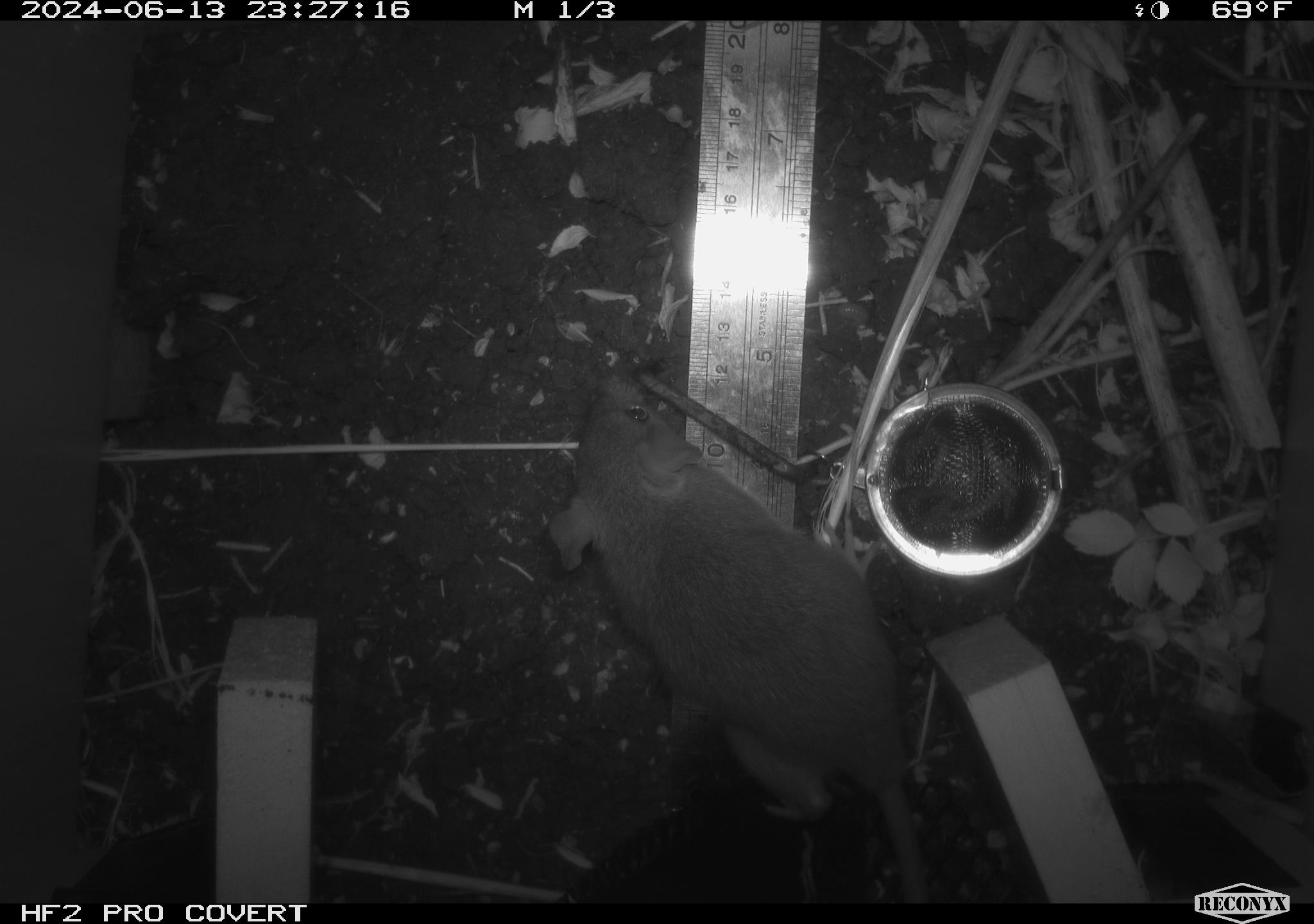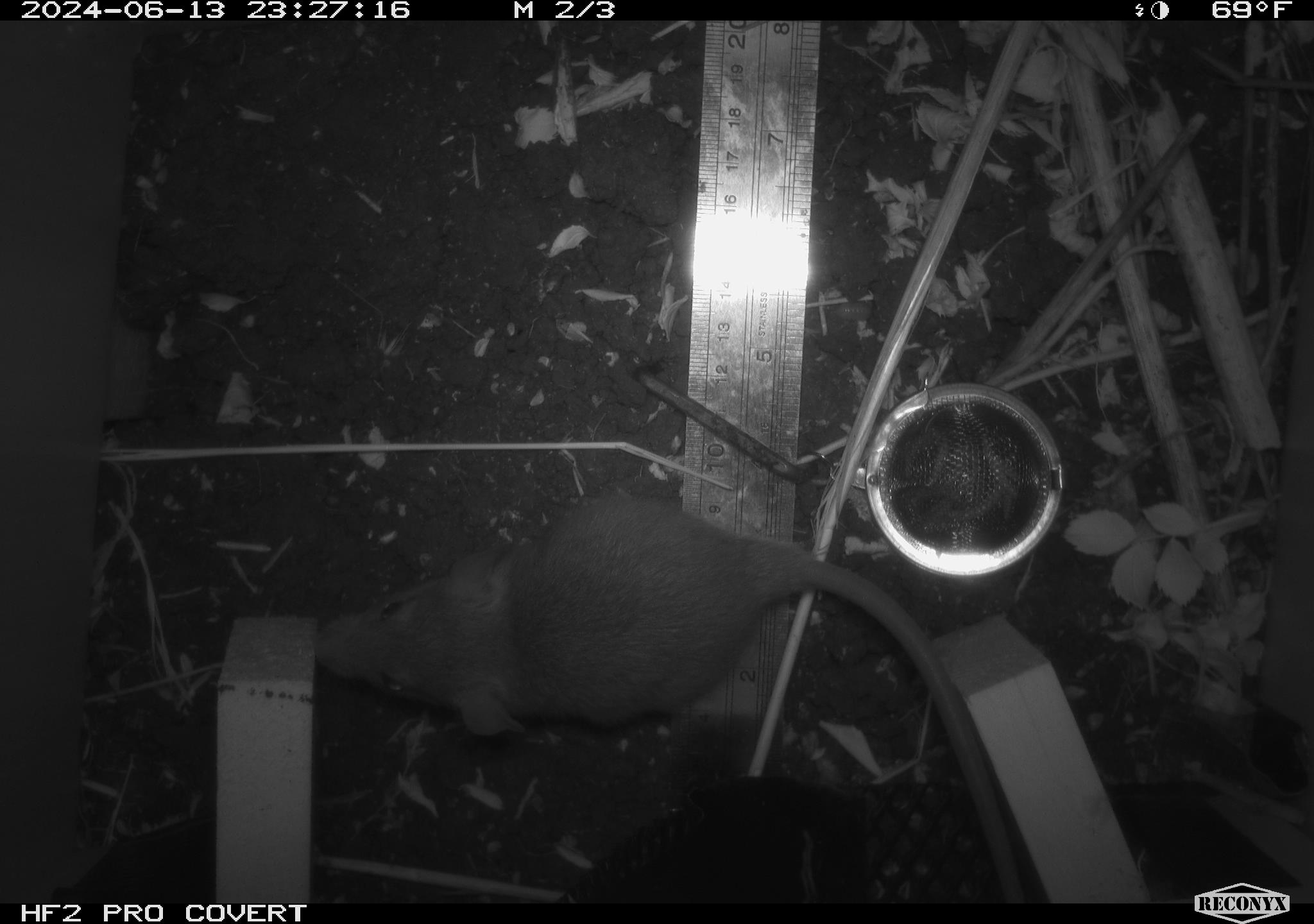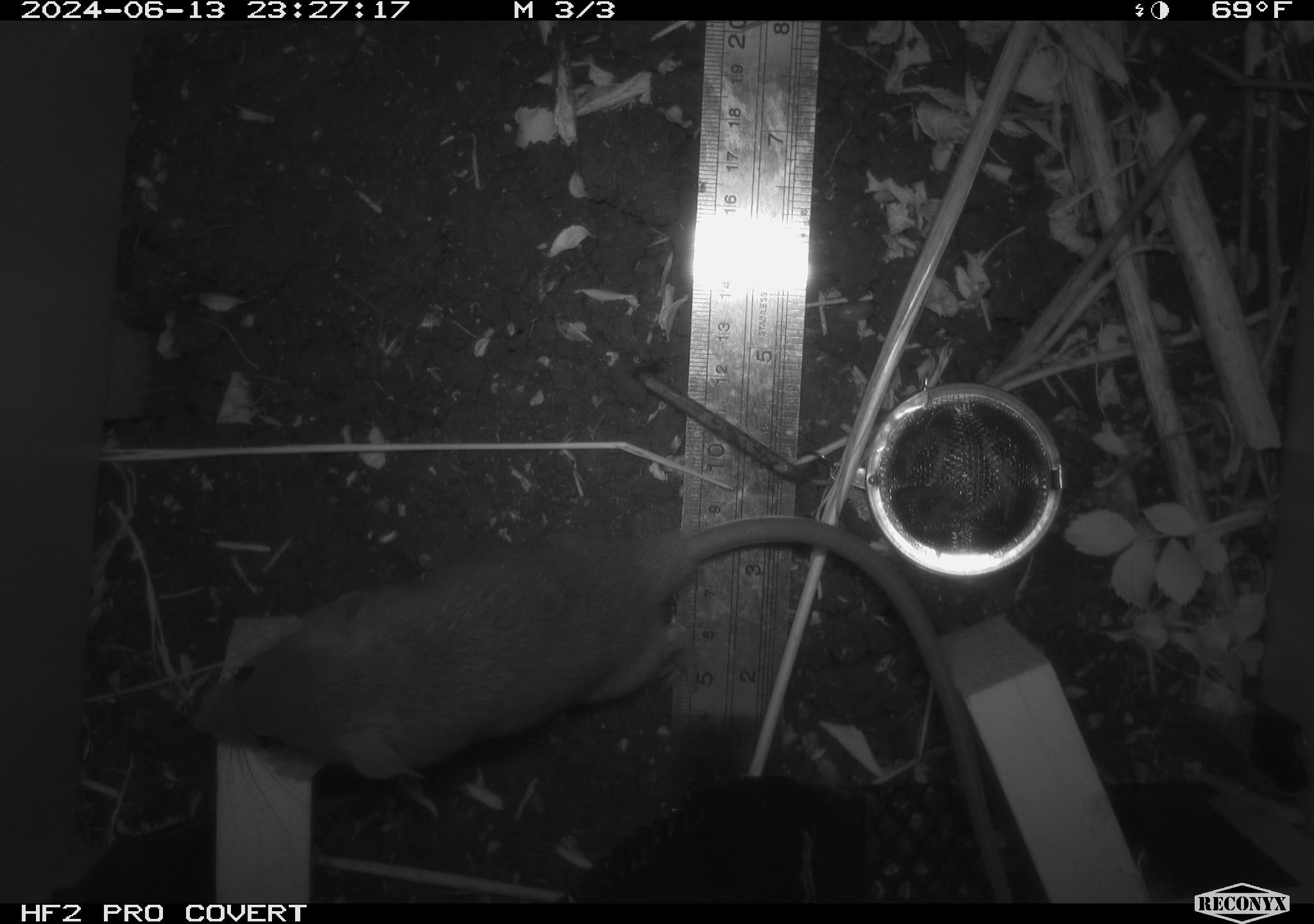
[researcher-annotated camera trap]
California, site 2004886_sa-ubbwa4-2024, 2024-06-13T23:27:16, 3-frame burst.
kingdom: Animalia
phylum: Chordata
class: Mammalia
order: Rodentia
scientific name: Rodentia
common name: woodrat or rat or mouse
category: woodrat or rat or mouse species